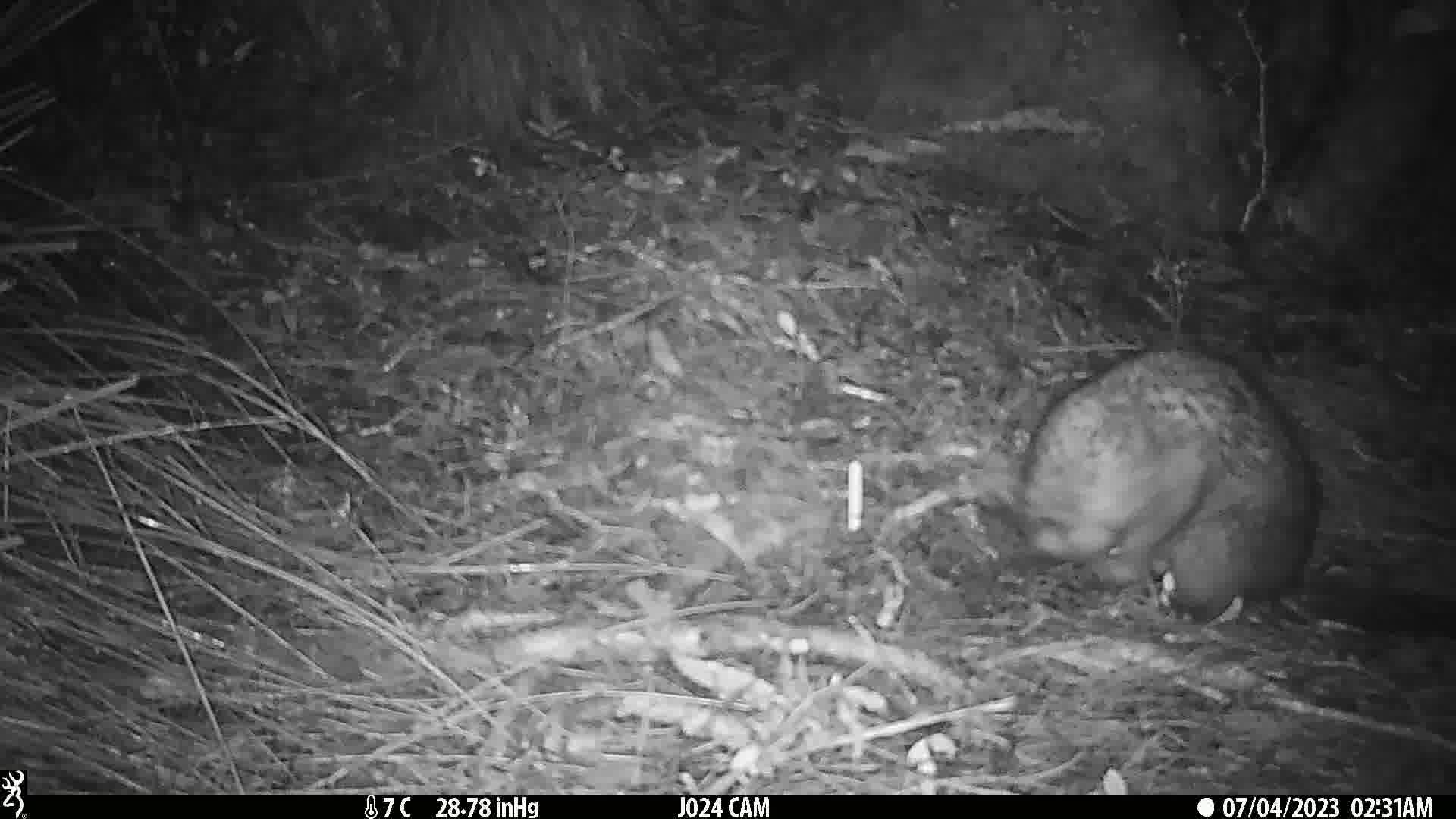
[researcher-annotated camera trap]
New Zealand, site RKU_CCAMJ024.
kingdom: Animalia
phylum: Chordata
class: Mammalia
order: Diprotodontia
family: Phalangeridae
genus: Trichosurus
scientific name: Trichosurus vulpecula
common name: common brushtail possum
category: possum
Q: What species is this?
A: Possum (common brushtail possum) (Trichosurus vulpecula).